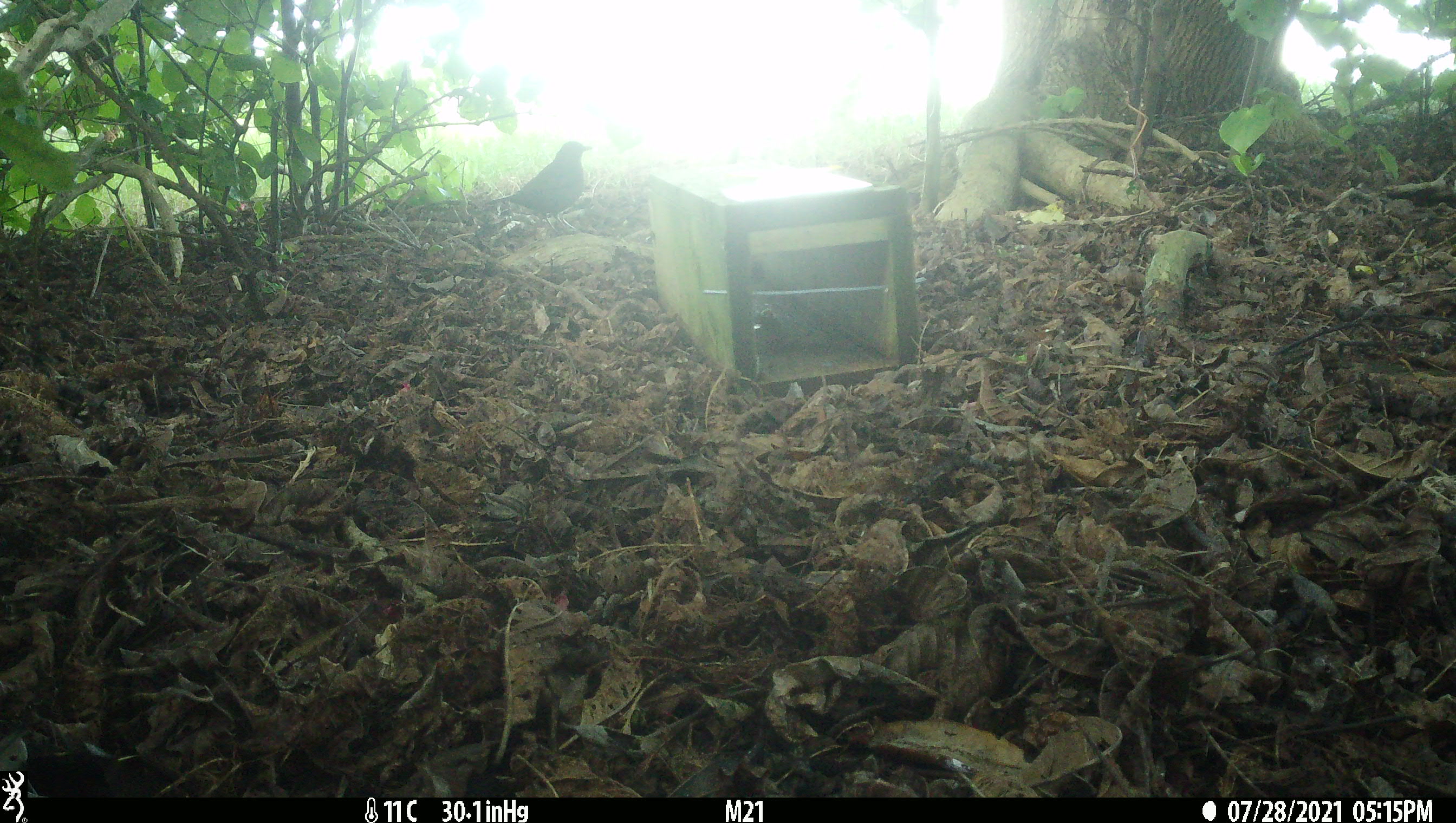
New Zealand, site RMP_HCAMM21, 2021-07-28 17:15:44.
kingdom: Animalia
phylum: Chordata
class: Aves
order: Passeriformes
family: Turdidae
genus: Turdus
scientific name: Turdus merula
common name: eurasian blackbird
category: blackbird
Blackbird (eurasian blackbird) (Turdus merula).